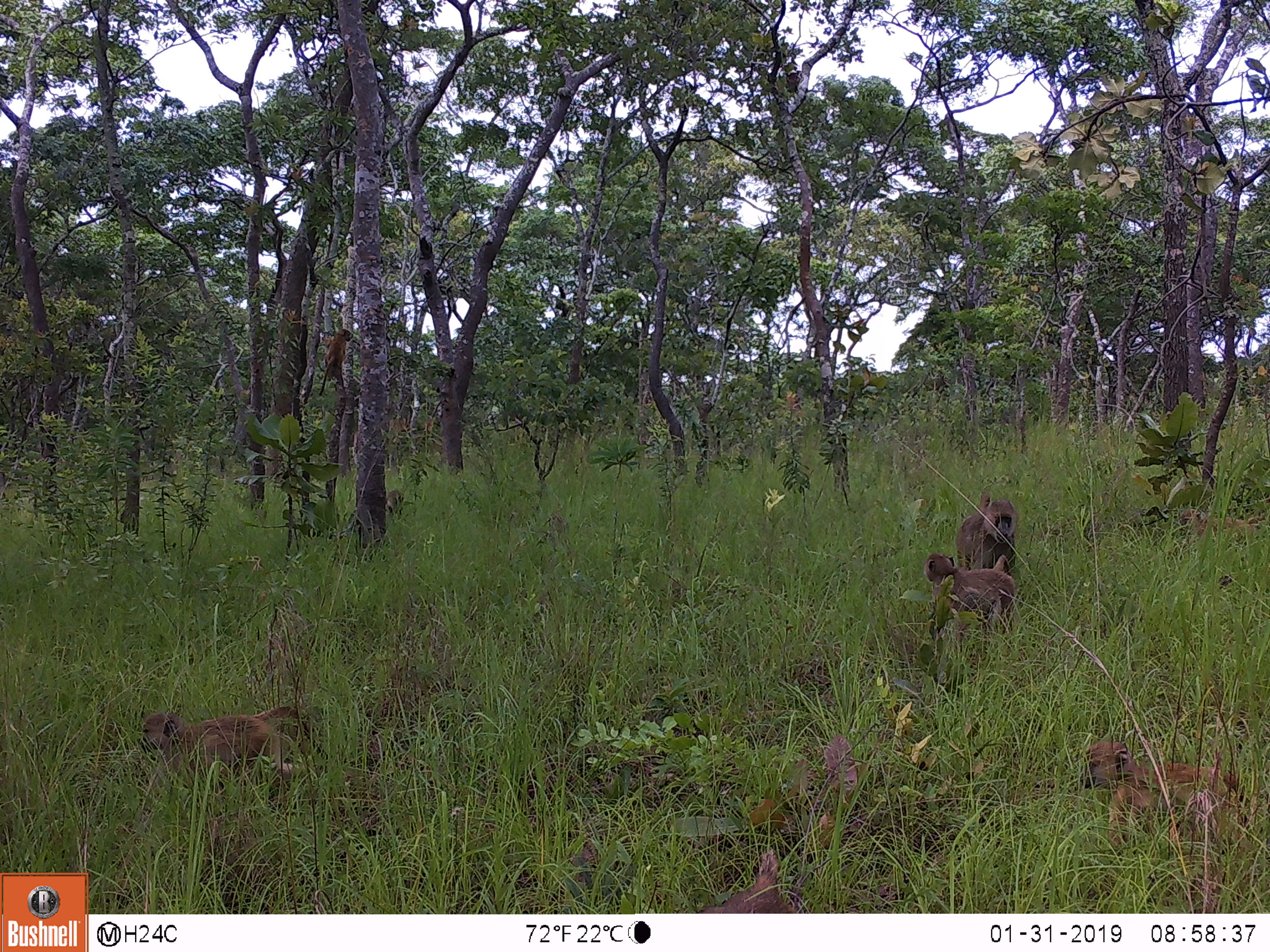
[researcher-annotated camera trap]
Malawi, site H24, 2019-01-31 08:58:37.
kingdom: Animalia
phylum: Chordata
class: Mammalia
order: Primates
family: Cercopithecidae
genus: Papio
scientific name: Papio cynocephalus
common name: yellow baboon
Yellow baboon (Papio cynocephalus), count 5.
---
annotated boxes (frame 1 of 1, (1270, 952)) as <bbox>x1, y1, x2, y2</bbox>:
yellow baboon: <bbox>1074, 737, 1236, 846</bbox>; <bbox>135, 698, 319, 791</bbox>; <bbox>922, 550, 1013, 627</bbox>; <bbox>948, 478, 1020, 565</bbox>; <bbox>320, 321, 359, 390</bbox>